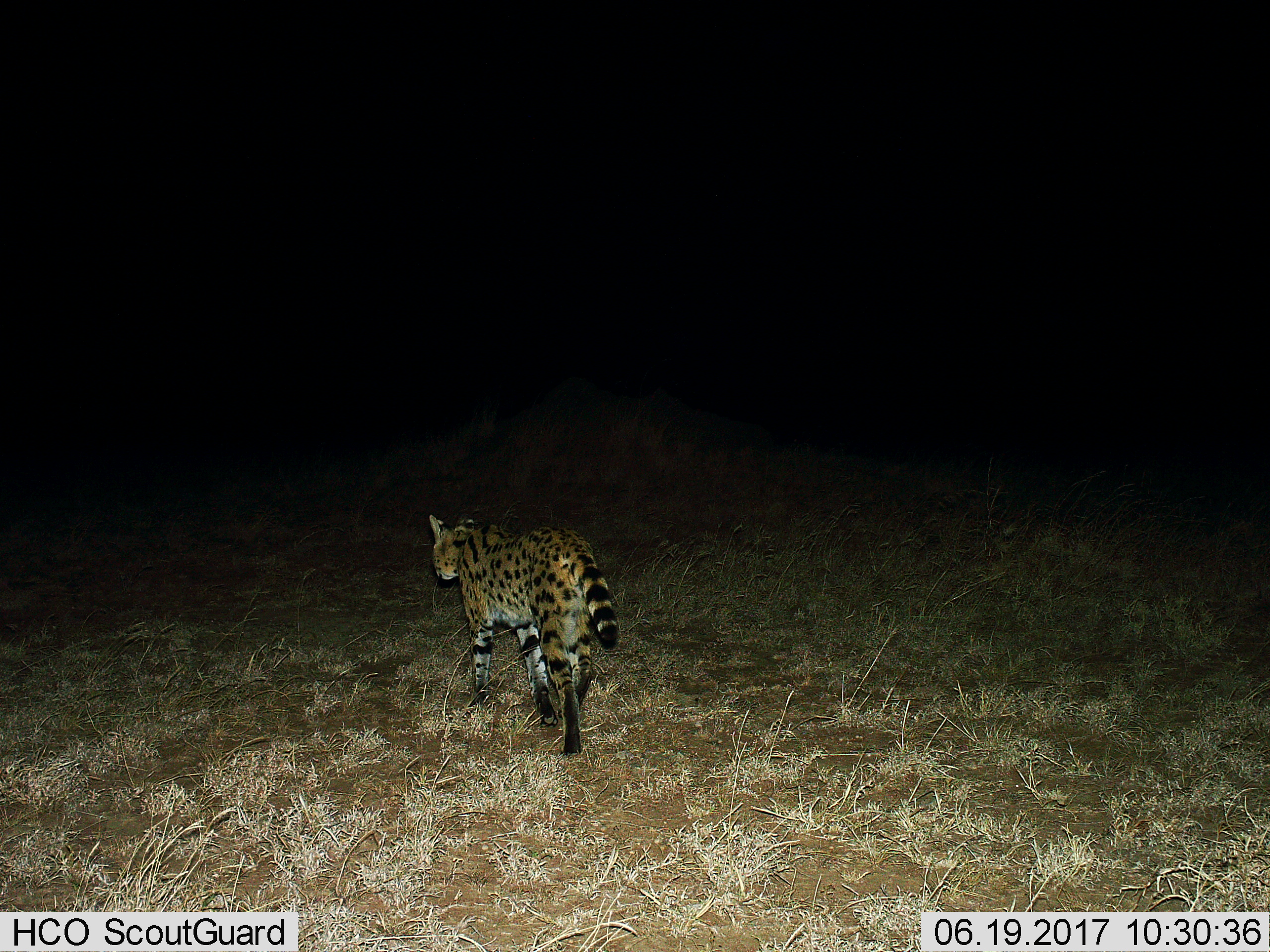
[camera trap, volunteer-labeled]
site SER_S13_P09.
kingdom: Animalia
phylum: Chordata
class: Mammalia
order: Carnivora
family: Felidae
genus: Leptailurus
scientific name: Leptailurus serval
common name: serval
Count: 1.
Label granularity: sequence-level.